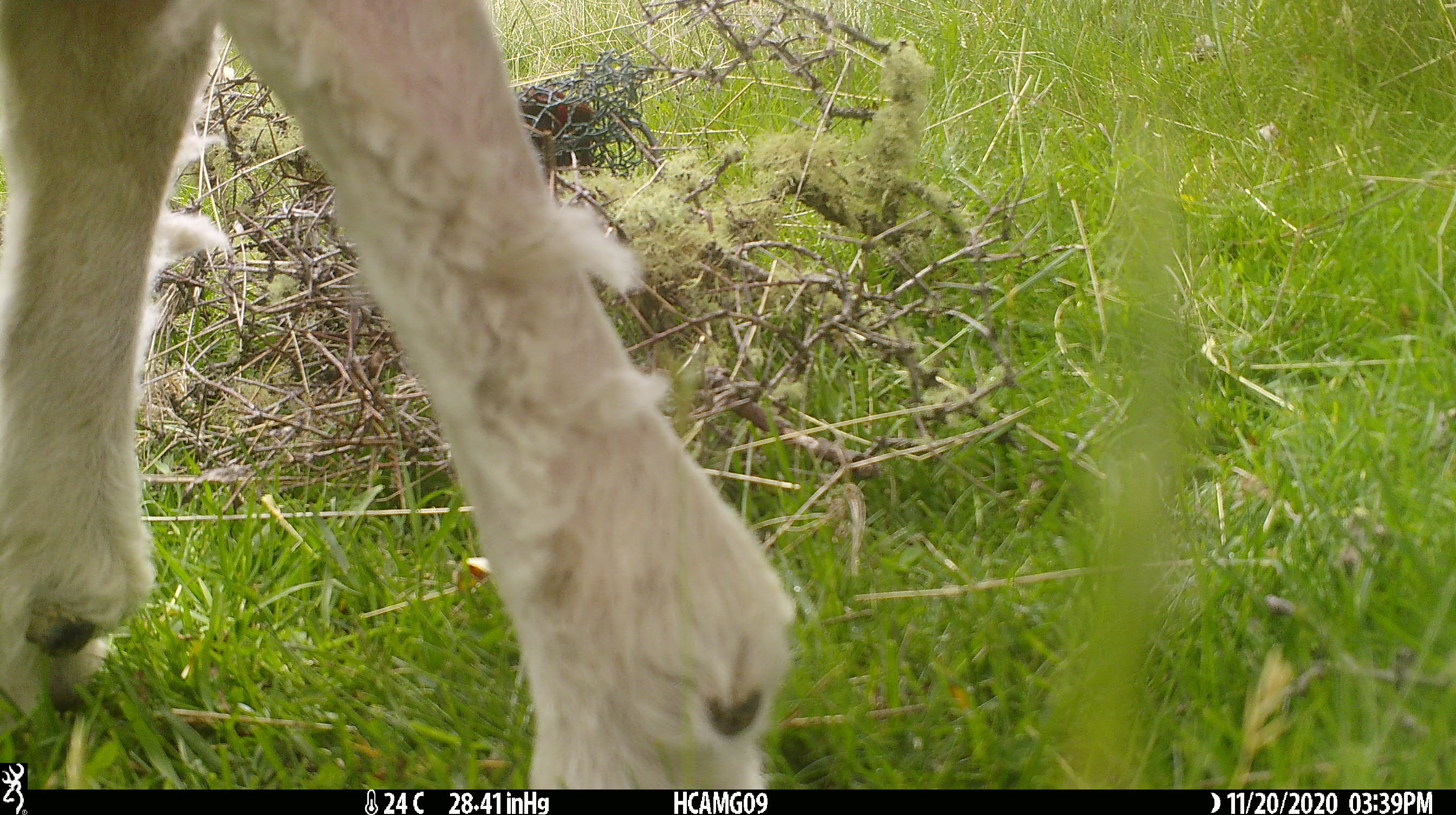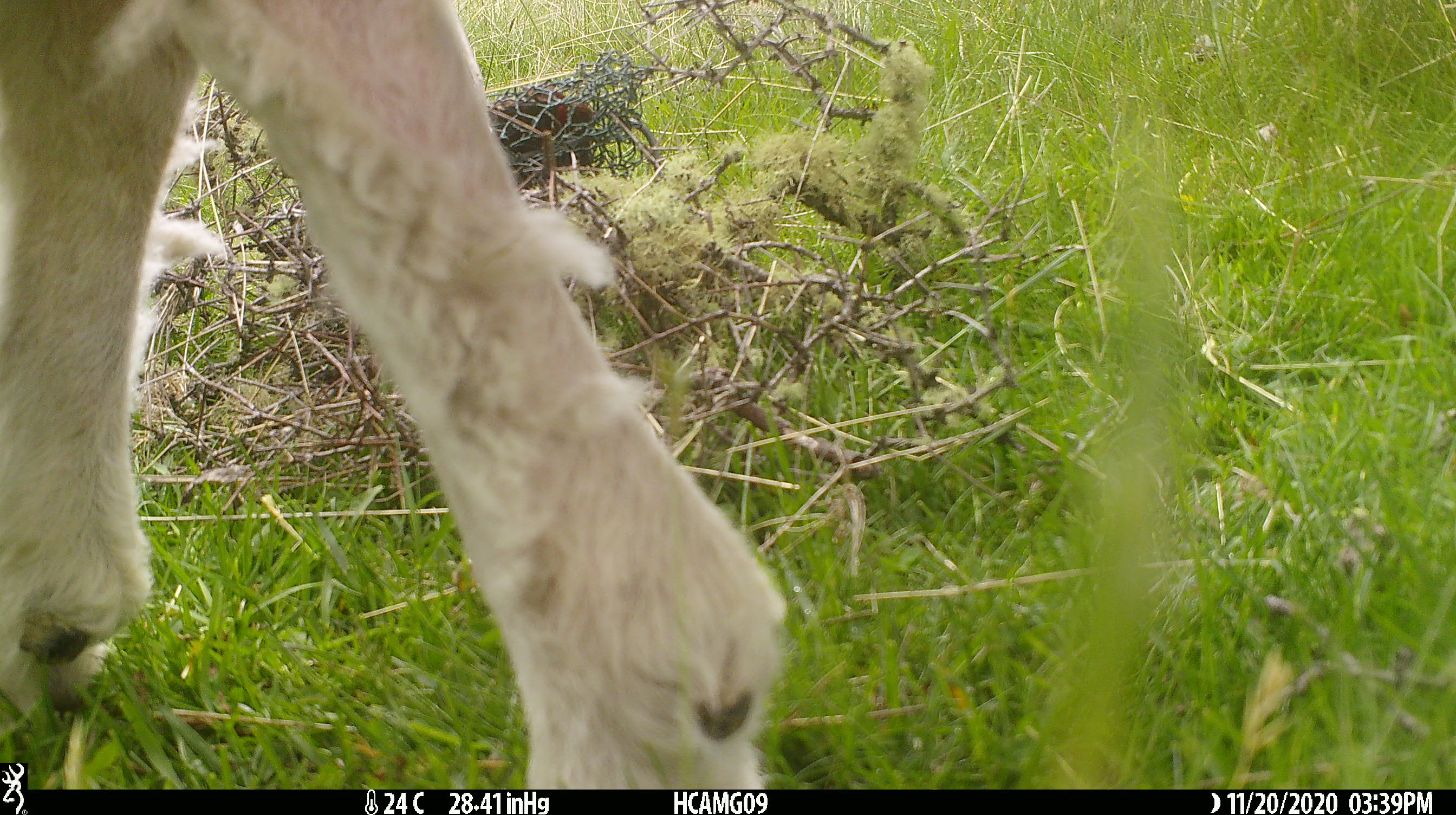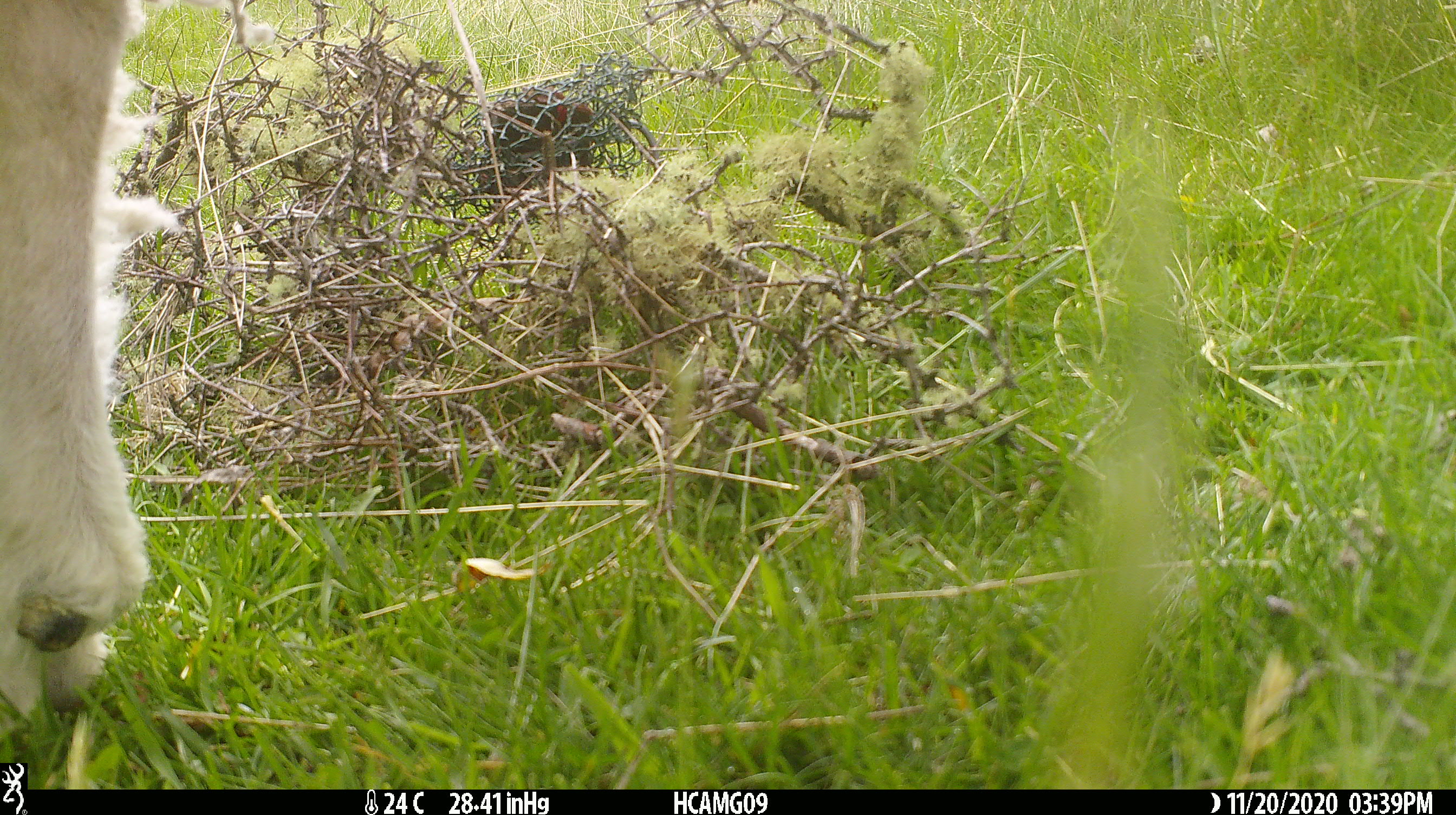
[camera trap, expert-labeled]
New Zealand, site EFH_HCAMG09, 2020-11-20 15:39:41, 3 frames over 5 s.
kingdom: Animalia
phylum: Chordata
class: Mammalia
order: Artiodactyla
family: Bovidae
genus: Ovis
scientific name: Ovis aries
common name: domestic sheep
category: sheep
Sheep (domestic sheep) (Ovis aries).